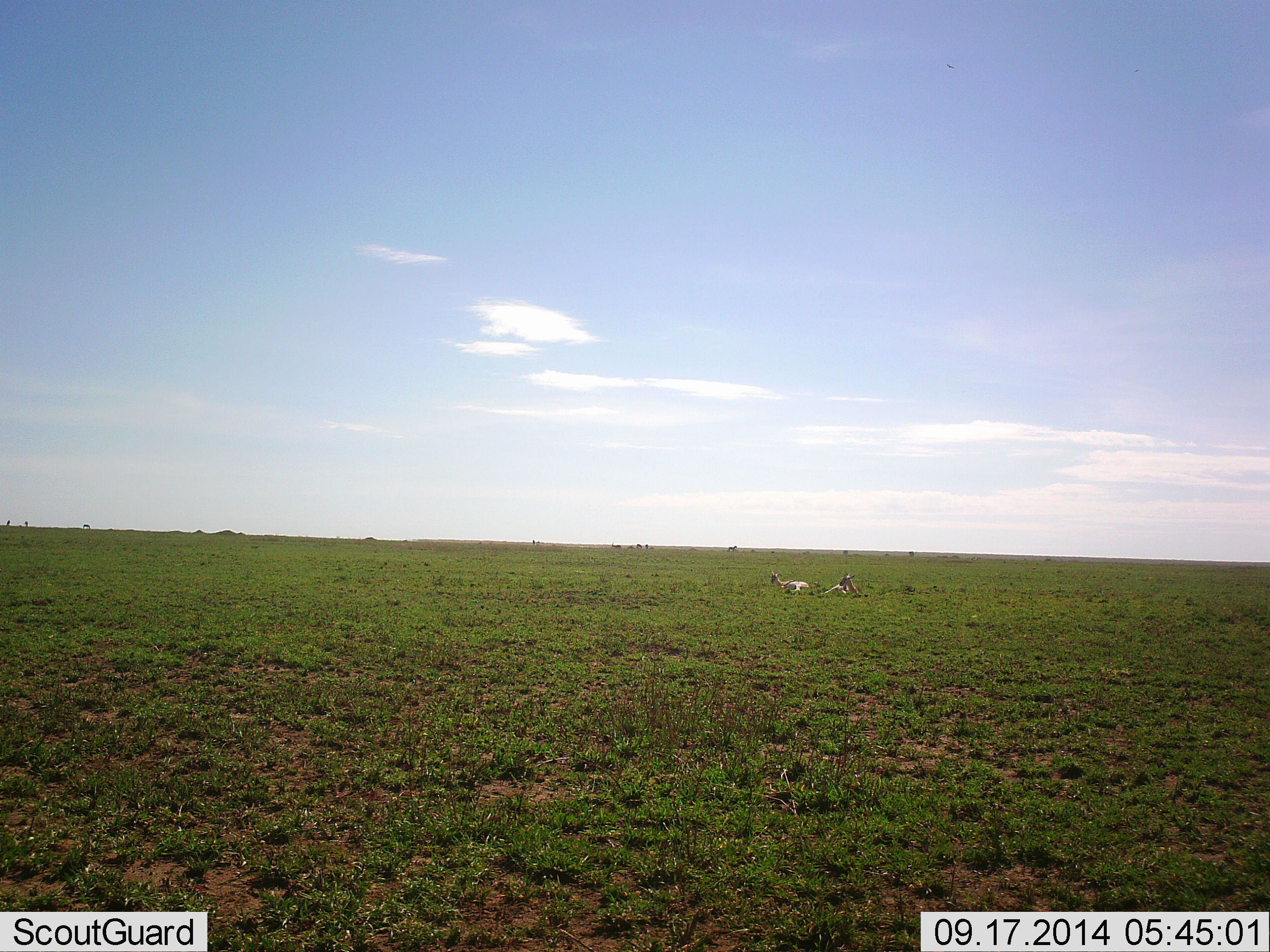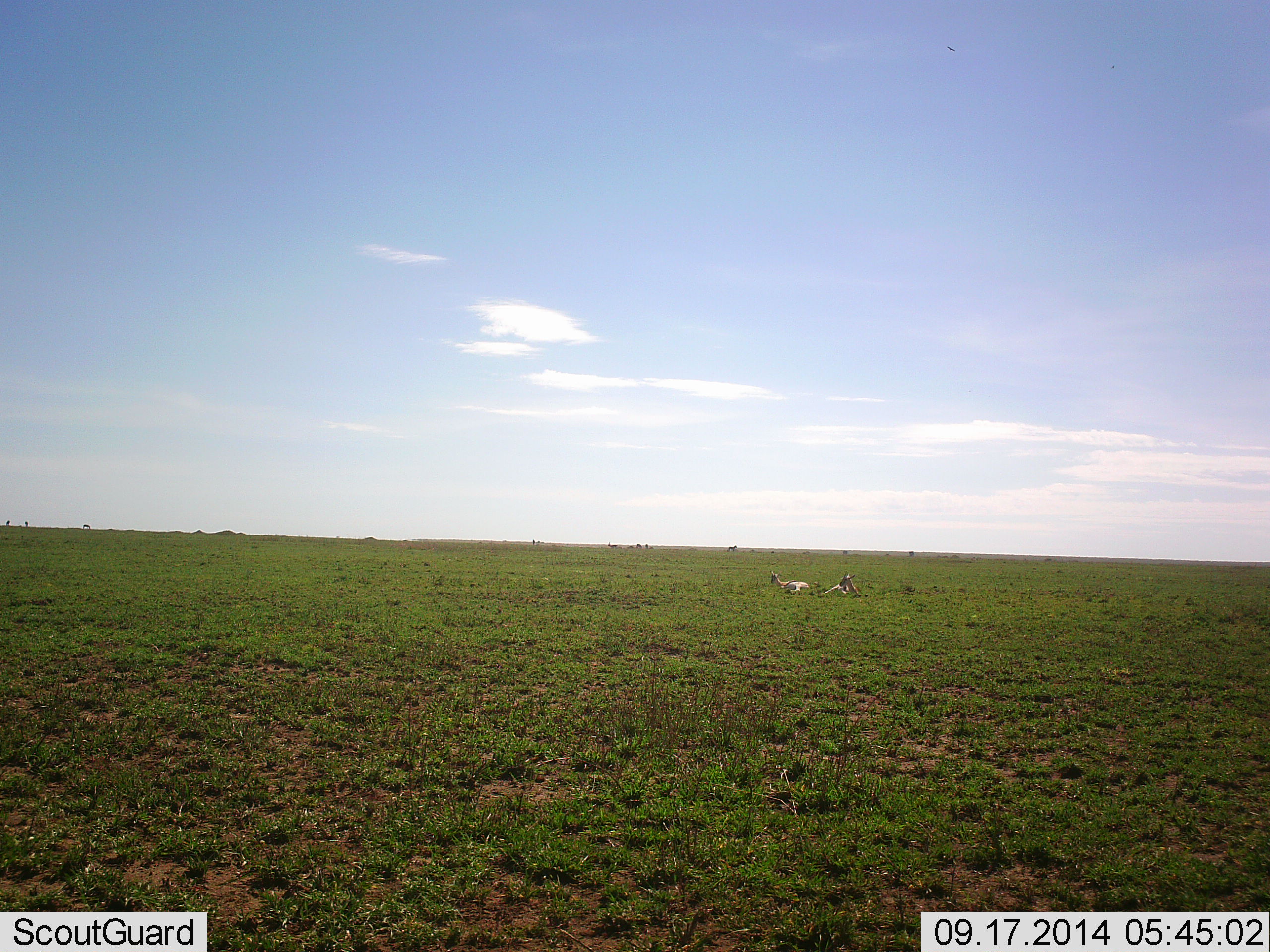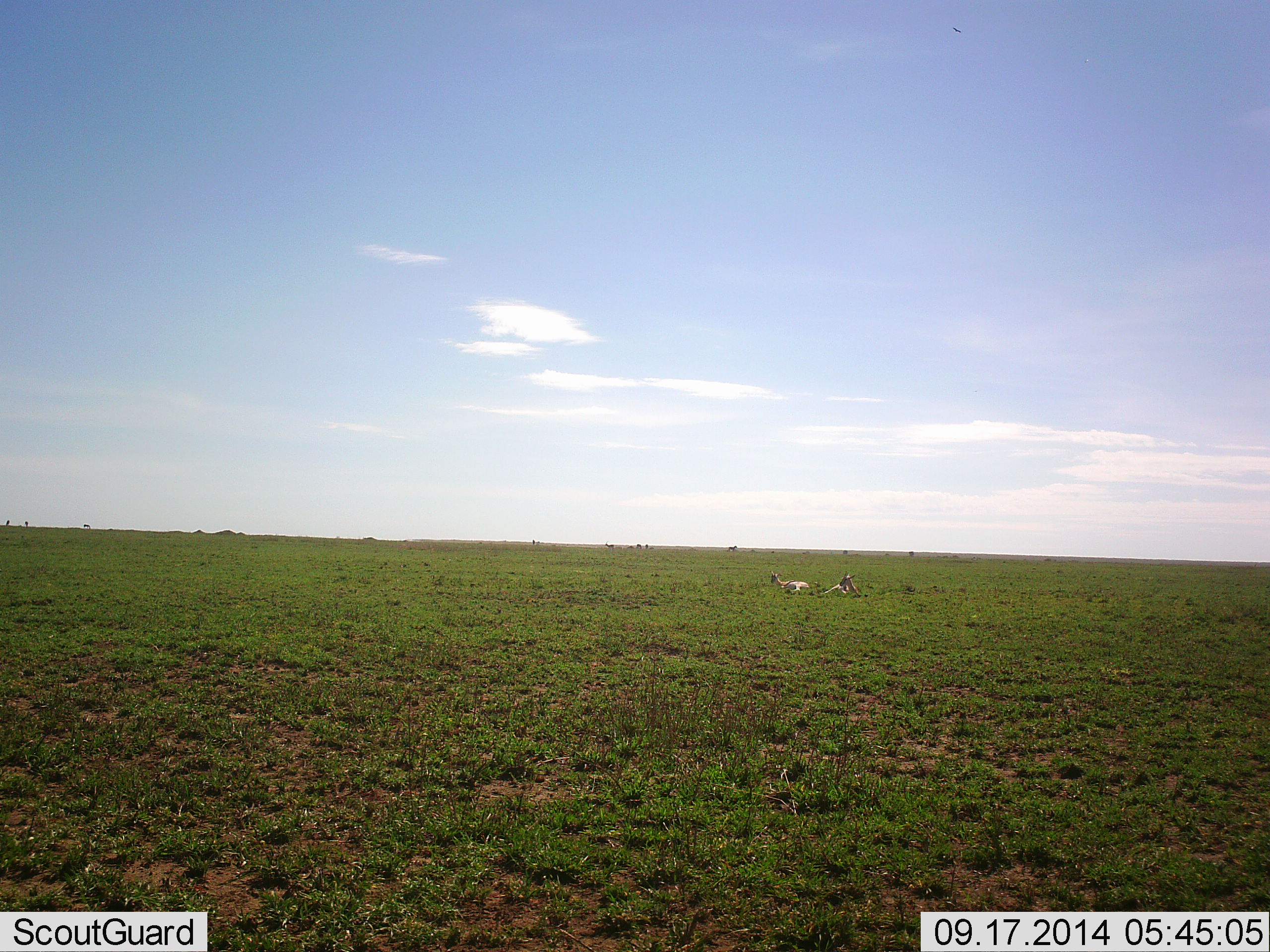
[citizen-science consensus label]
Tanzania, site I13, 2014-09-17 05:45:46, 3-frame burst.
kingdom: Animalia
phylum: Chordata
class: Mammalia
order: Artiodactyla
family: Bovidae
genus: Eudorcas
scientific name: Eudorcas thomsonii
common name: thomson's gazelle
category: gazellethomsons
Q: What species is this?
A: Gazellethomsons (thomson's gazelle) (Eudorcas thomsonii).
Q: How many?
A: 2.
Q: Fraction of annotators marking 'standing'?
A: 0%.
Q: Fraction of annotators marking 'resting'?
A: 100%.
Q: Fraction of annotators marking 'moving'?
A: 0%.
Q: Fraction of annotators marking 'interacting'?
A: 0%.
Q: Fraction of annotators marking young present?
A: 0%.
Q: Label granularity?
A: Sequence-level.